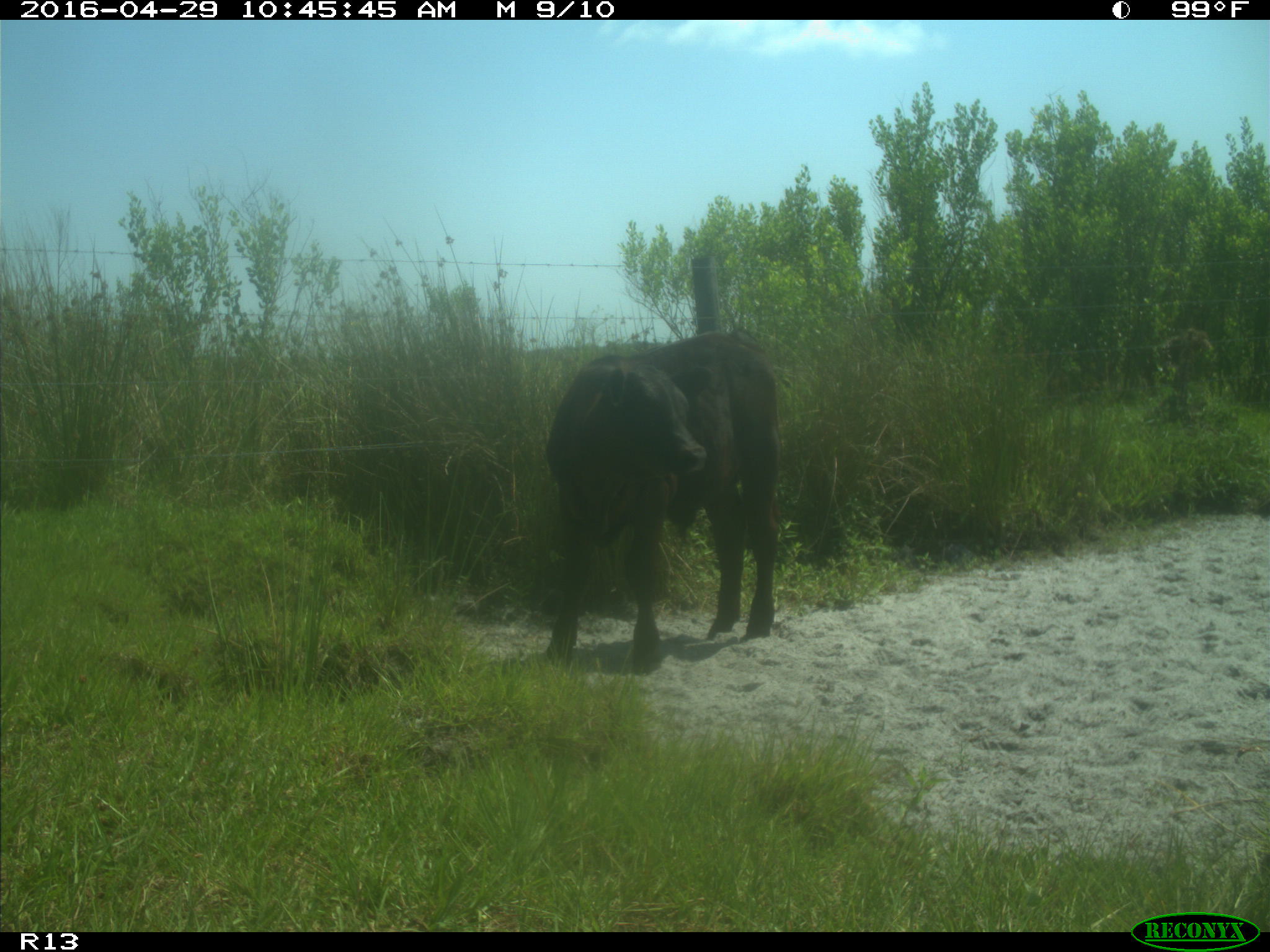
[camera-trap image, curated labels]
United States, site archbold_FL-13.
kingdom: Animalia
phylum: Chordata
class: Mammalia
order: Artiodactyla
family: Bovidae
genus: Bos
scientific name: Bos taurus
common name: domestic cow